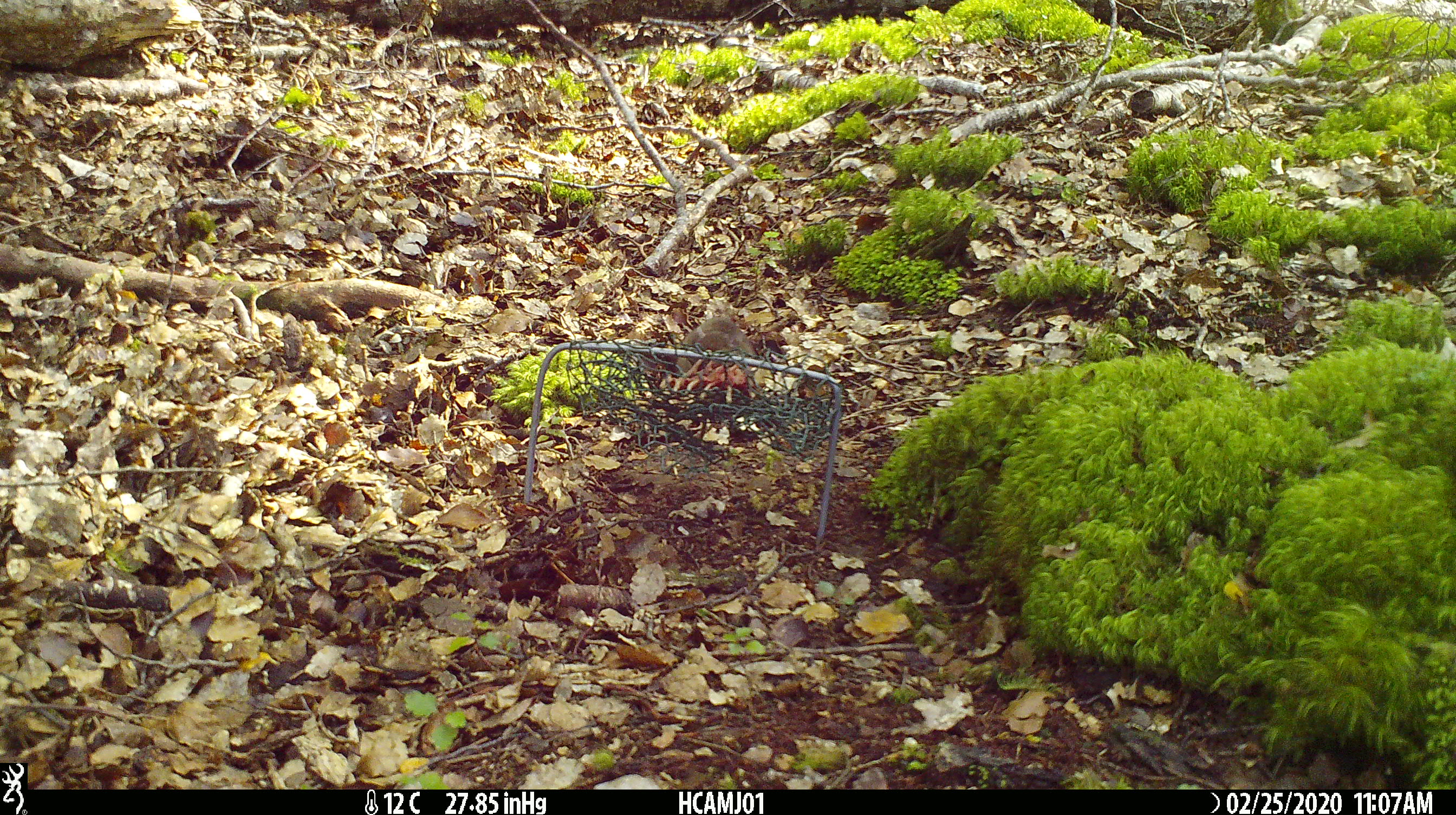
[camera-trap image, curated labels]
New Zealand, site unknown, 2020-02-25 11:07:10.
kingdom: Animalia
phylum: Chordata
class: Mammalia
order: Rodentia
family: Muridae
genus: Mus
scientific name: Mus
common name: mouse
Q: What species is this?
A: Mouse (Mus).